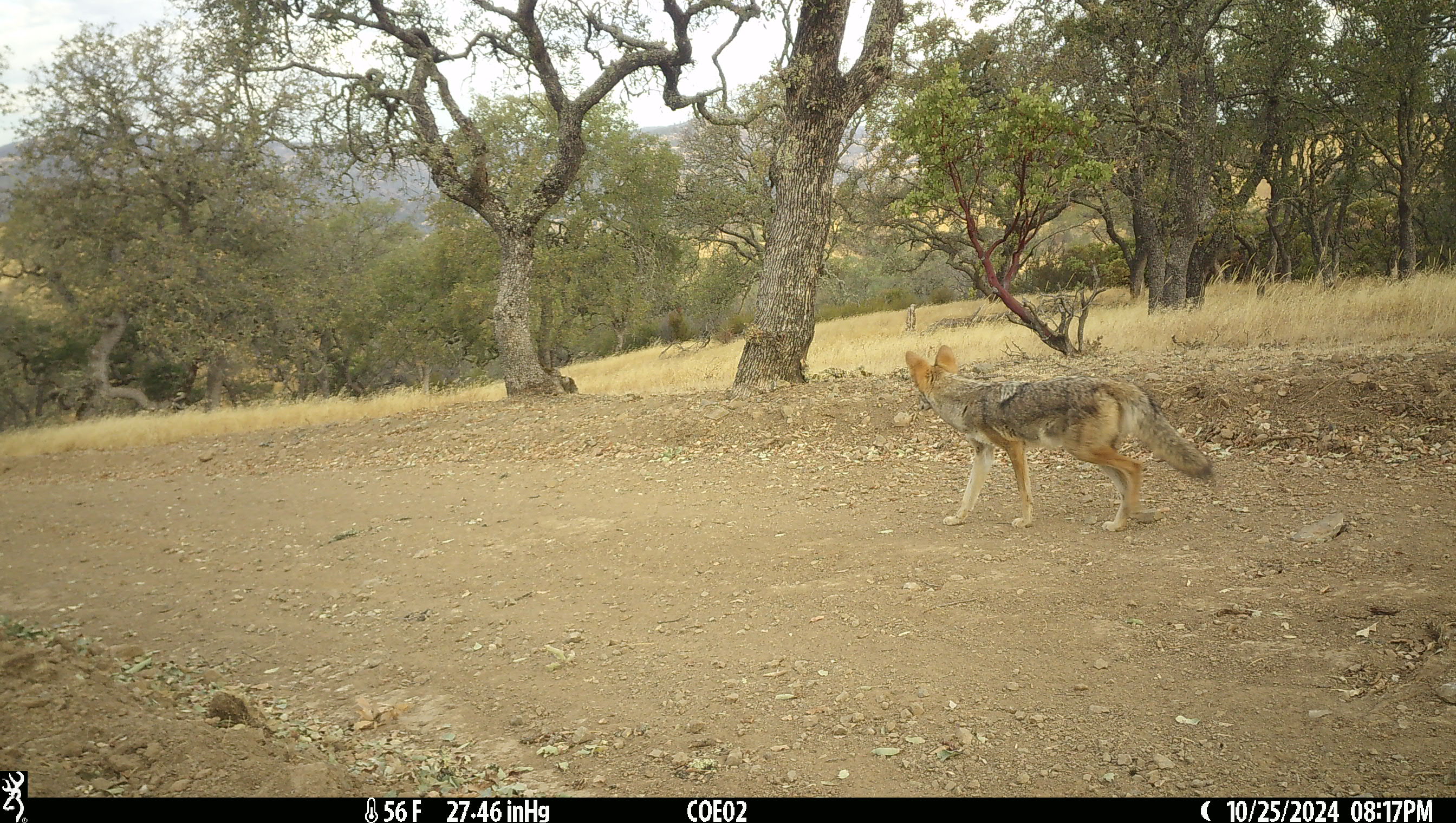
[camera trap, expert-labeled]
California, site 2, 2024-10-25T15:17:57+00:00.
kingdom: Animalia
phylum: Chordata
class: Mammalia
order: Carnivora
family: Canidae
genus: Canis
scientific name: Canis latrans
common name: coyote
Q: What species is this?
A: Coyote (Canis latrans).